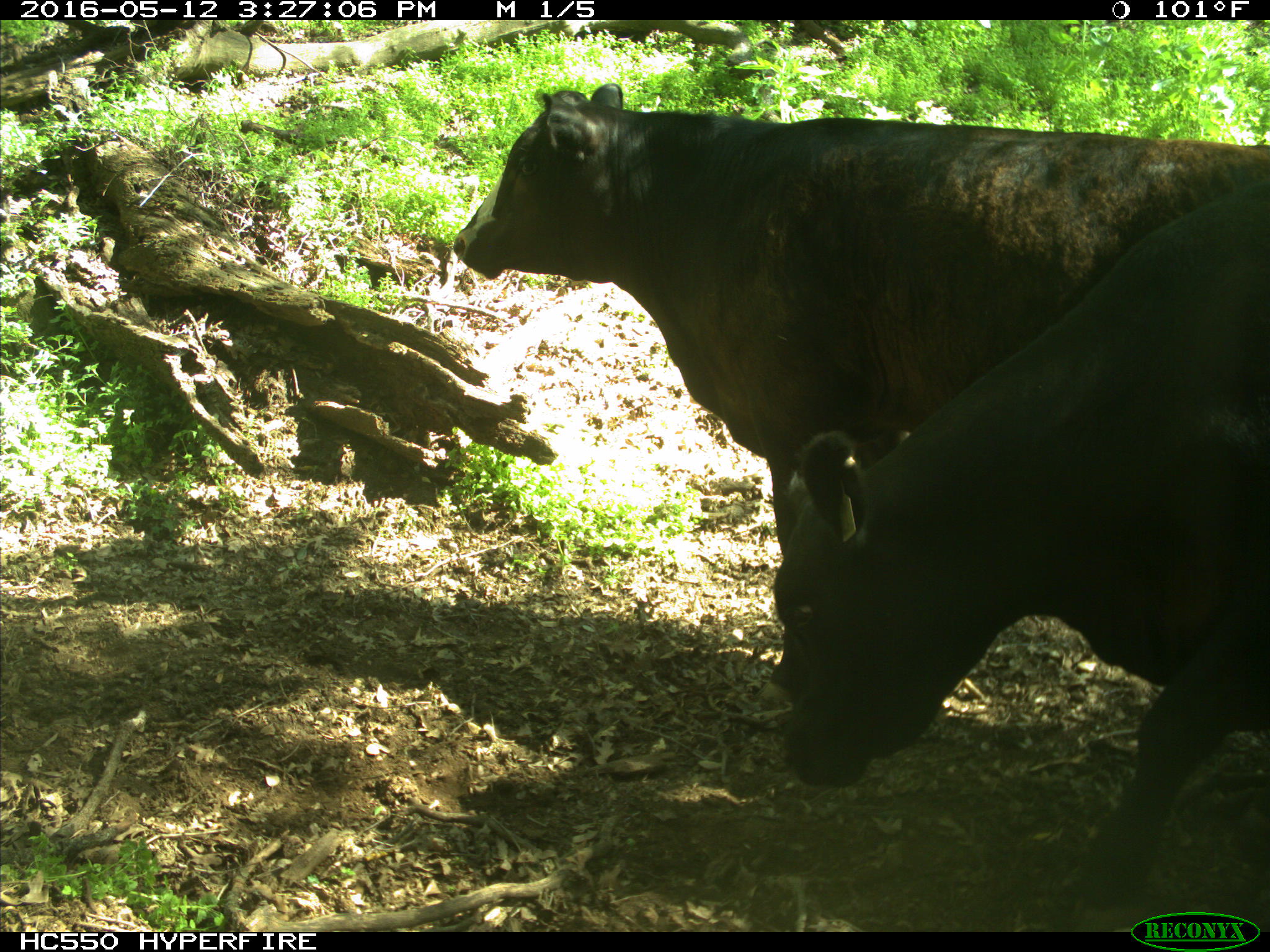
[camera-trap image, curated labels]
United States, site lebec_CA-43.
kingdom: Animalia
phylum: Chordata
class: Mammalia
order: Artiodactyla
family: Bovidae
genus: Bos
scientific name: Bos taurus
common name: domestic cow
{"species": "Bos taurus (domestic cow)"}